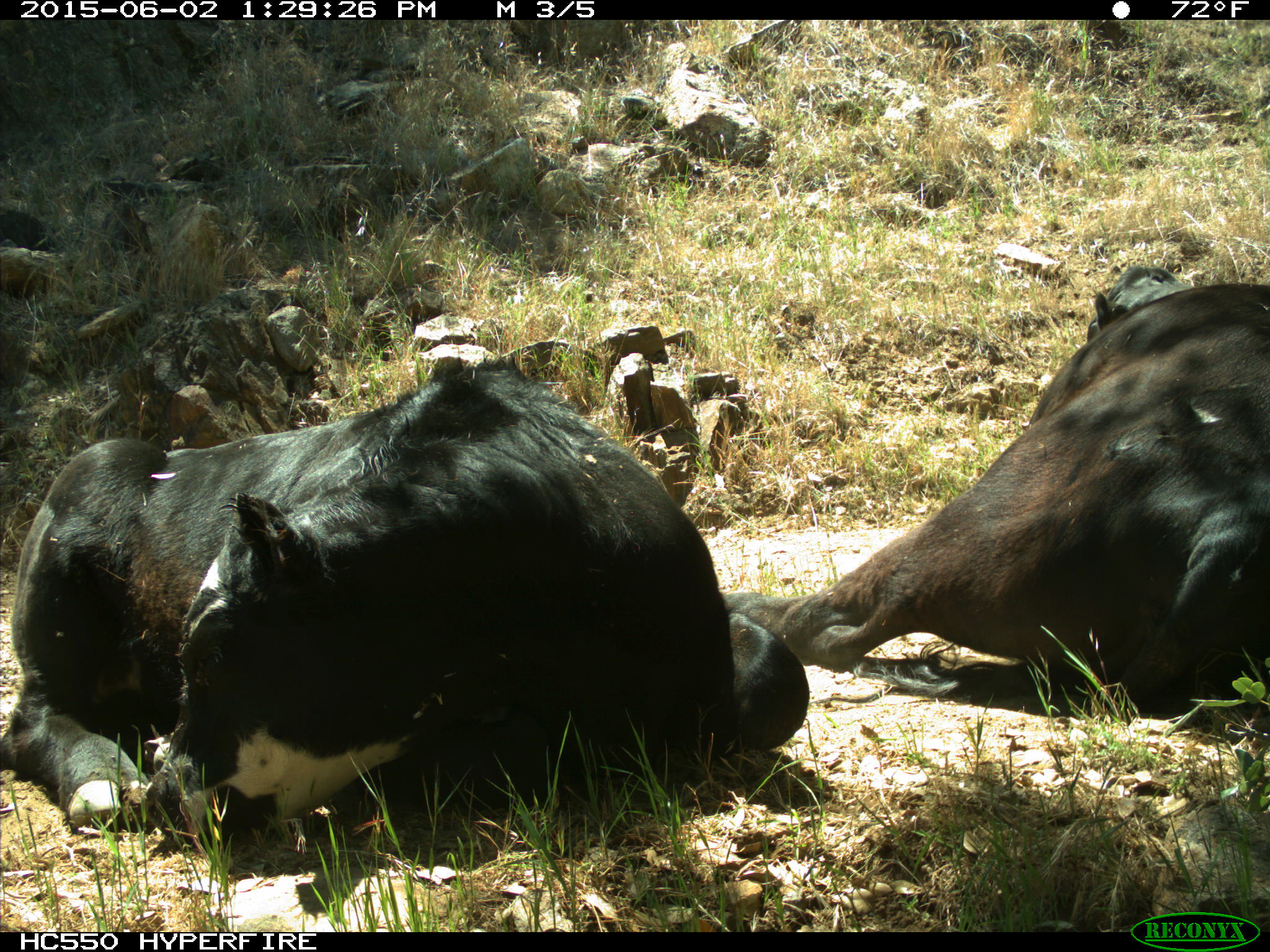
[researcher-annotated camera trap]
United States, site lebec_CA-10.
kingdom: Animalia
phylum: Chordata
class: Mammalia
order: Artiodactyla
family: Bovidae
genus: Bos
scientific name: Bos taurus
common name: domestic cow